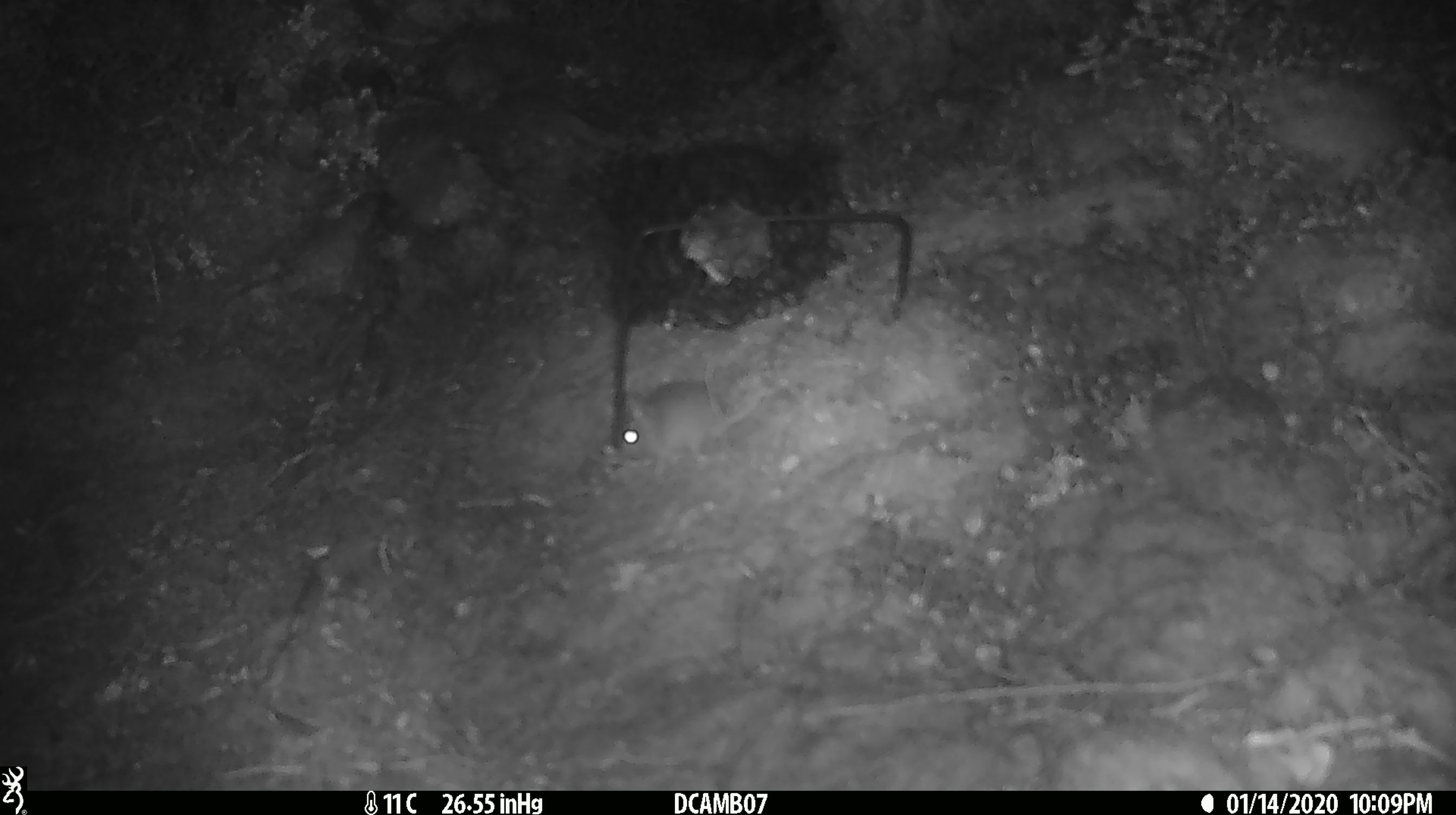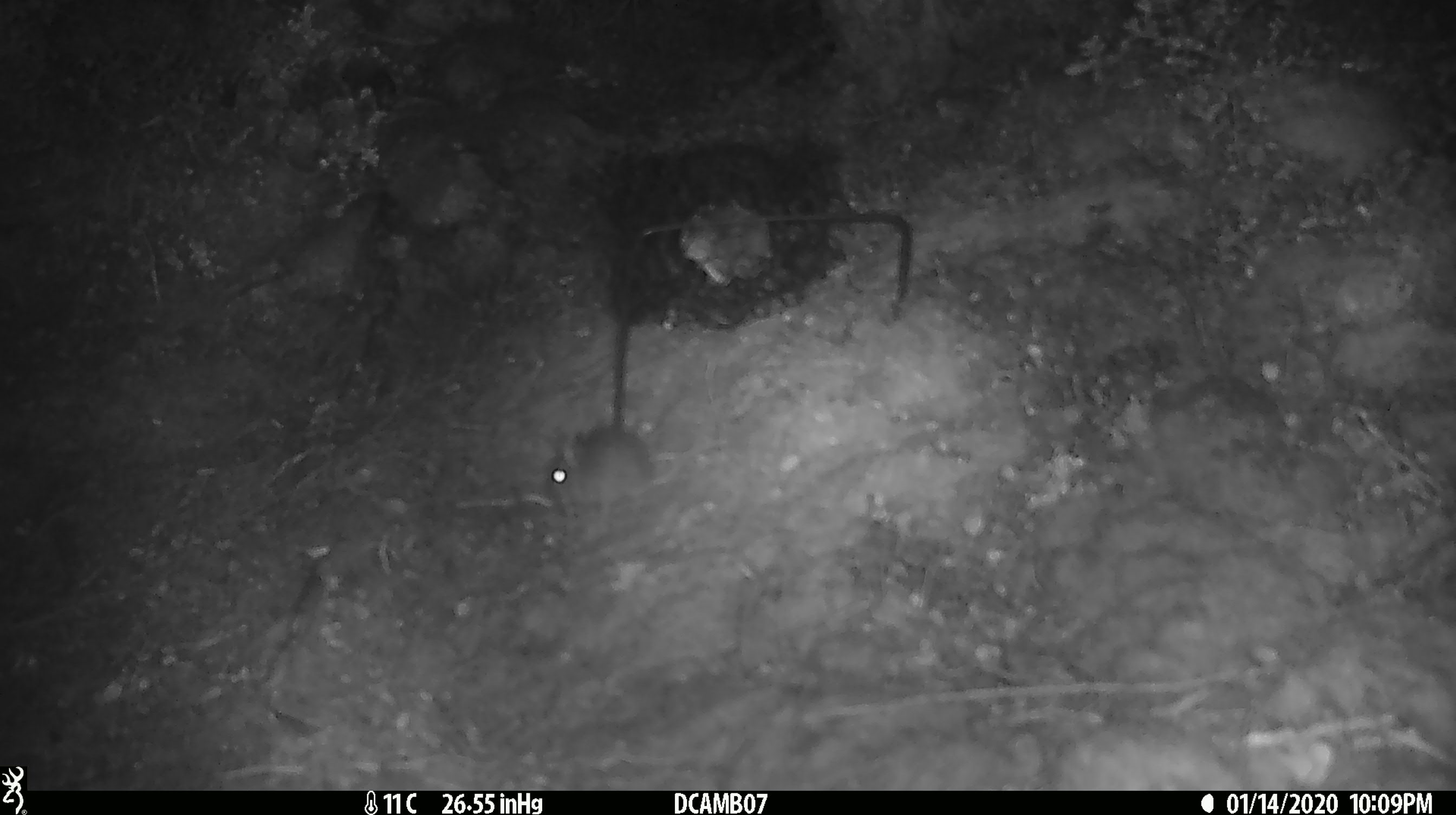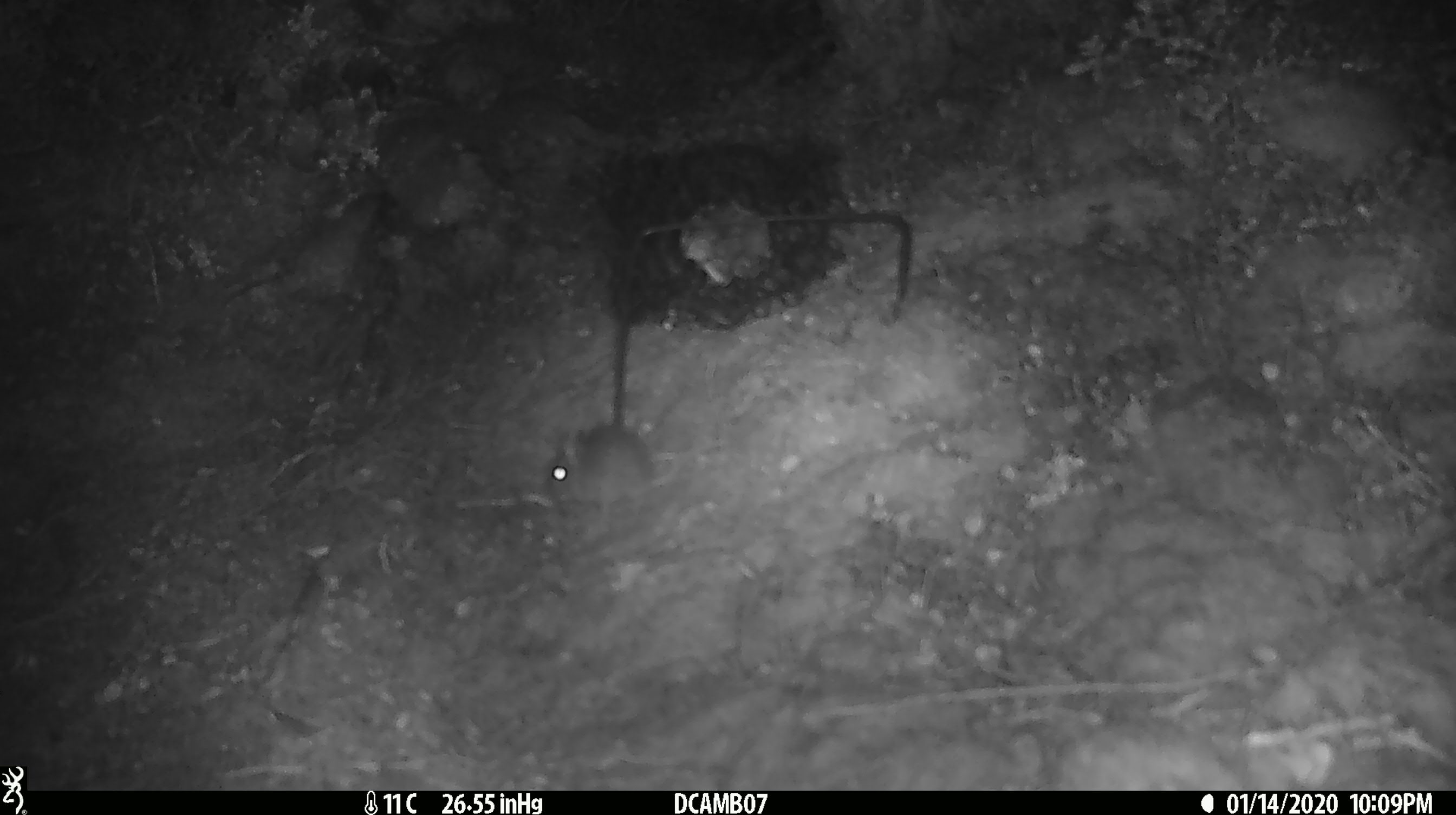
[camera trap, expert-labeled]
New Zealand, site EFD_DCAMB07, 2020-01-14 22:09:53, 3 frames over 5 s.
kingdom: Animalia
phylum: Chordata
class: Mammalia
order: Rodentia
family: Muridae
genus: Mus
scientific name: Mus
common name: mouse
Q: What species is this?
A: Mouse (Mus).